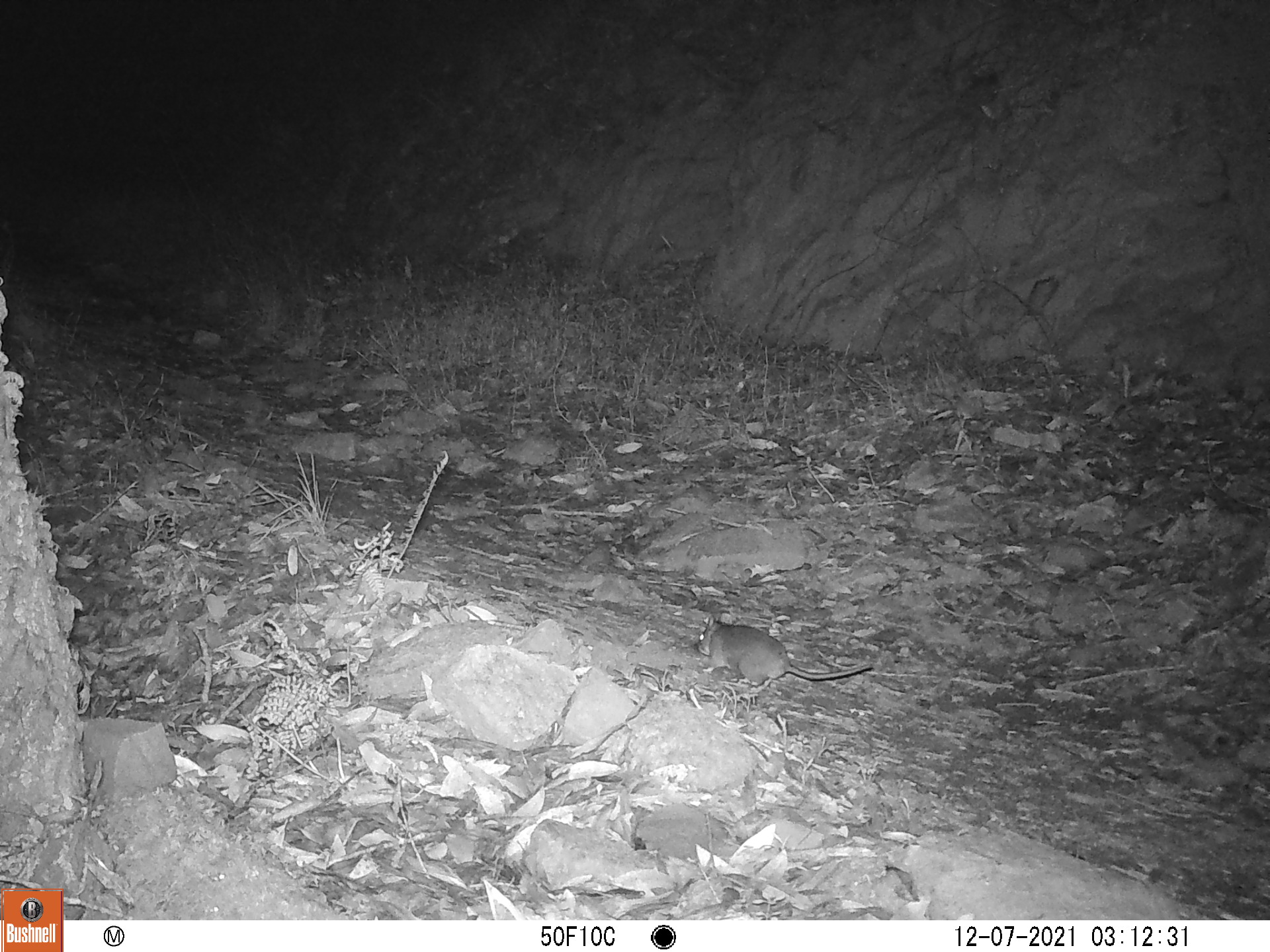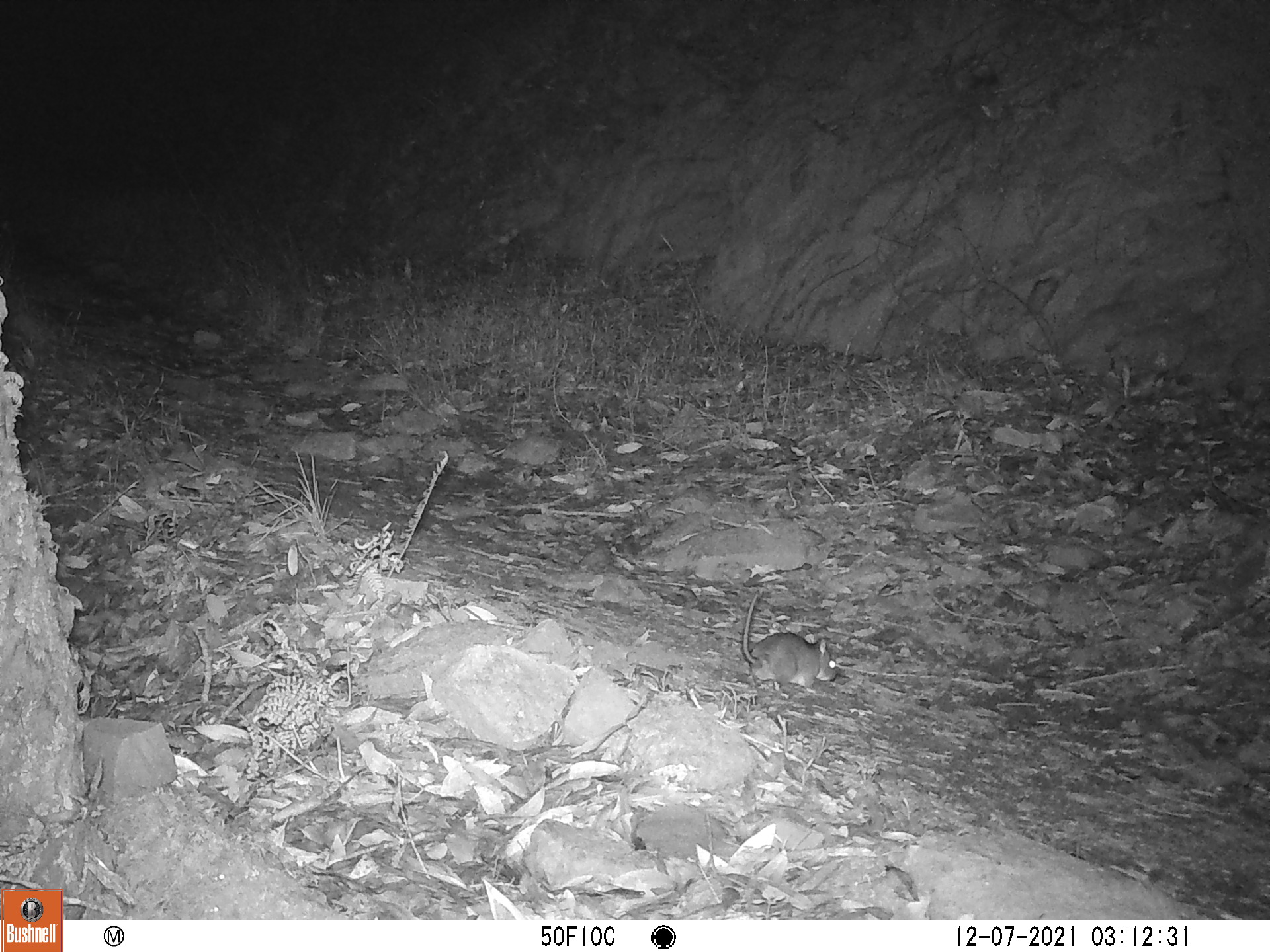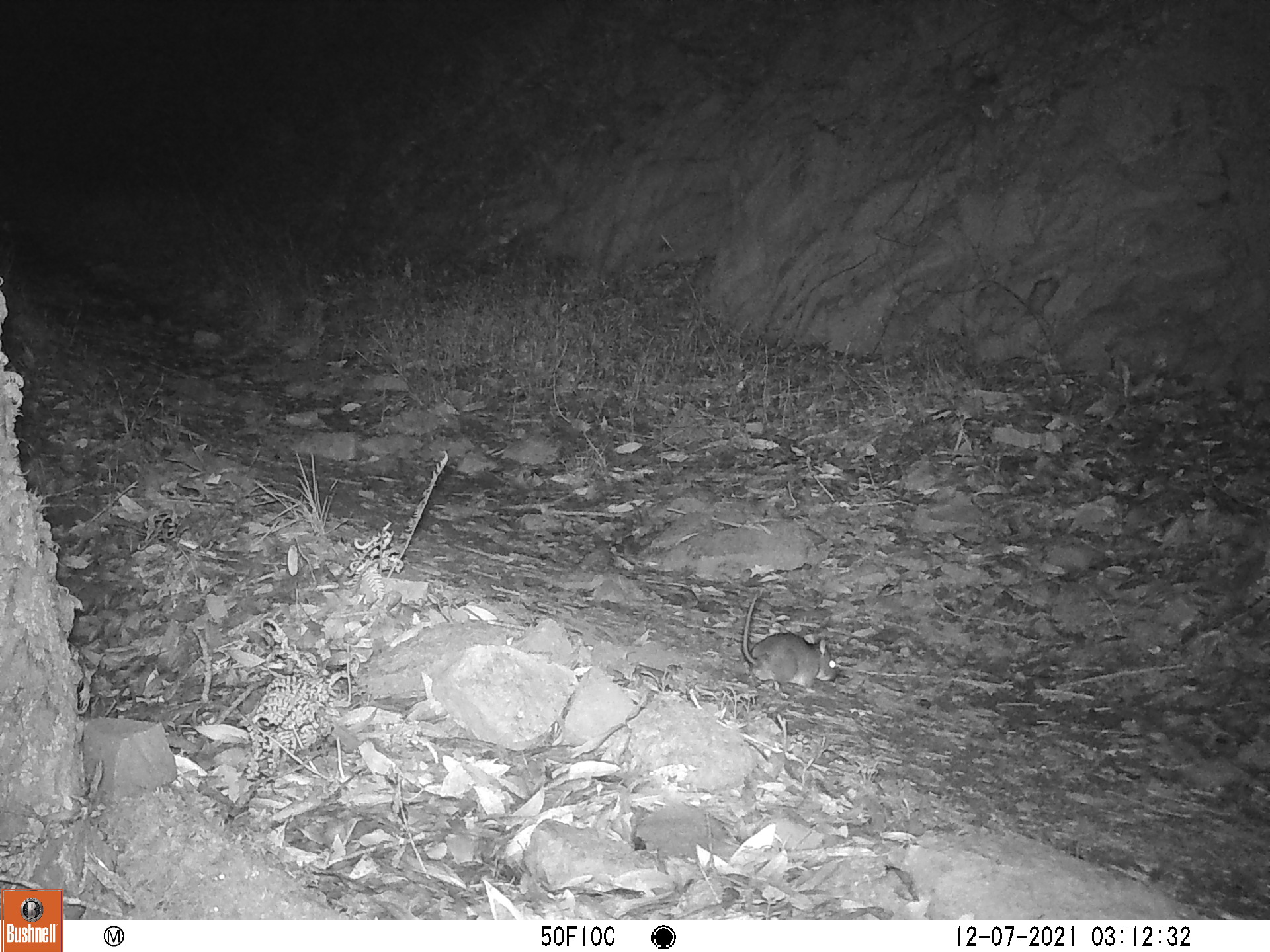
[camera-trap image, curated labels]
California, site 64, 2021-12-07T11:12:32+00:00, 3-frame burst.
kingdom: Animalia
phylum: Chordata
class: Mammalia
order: Rodentia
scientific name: Rodentia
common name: mouse or rat